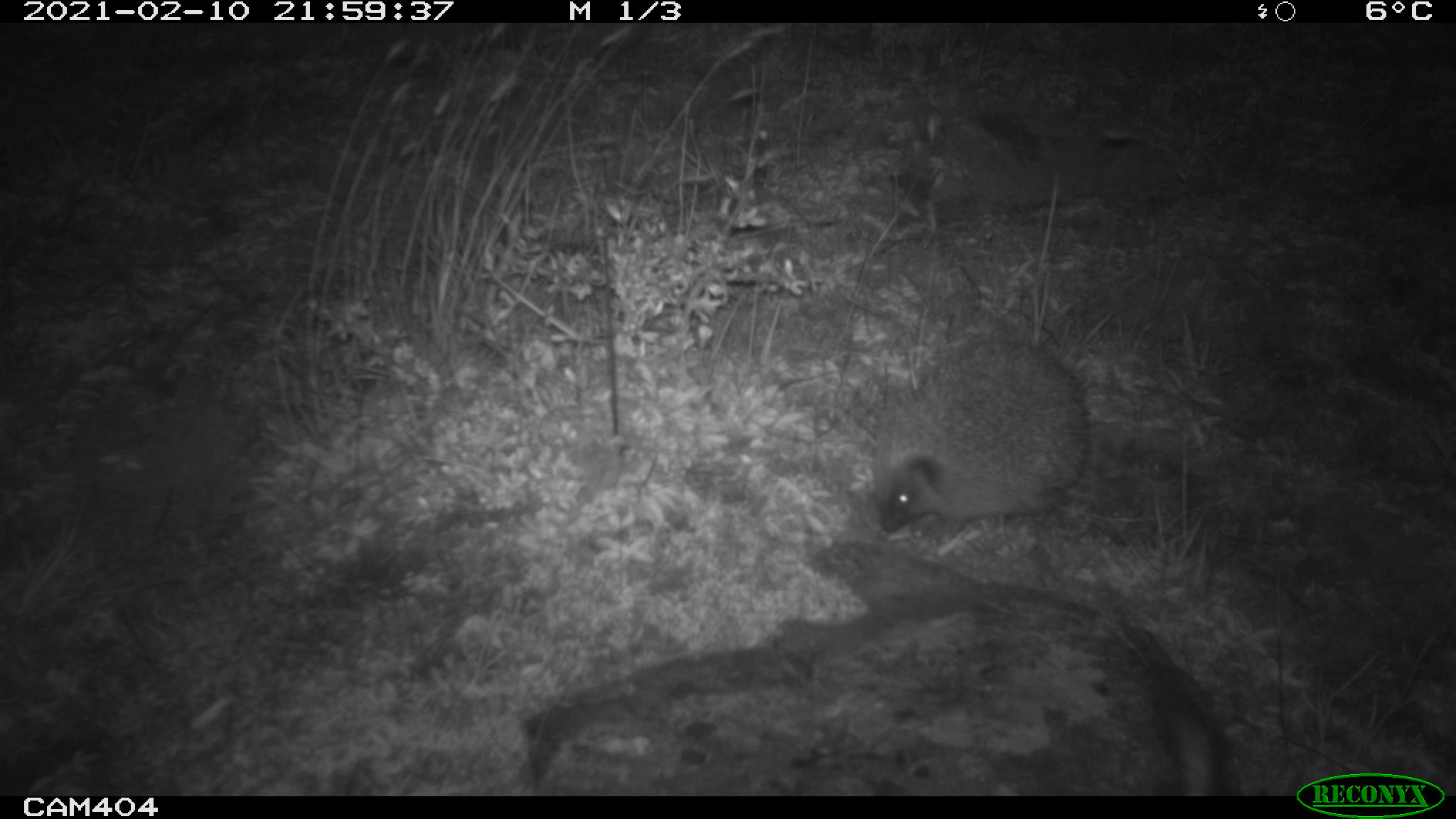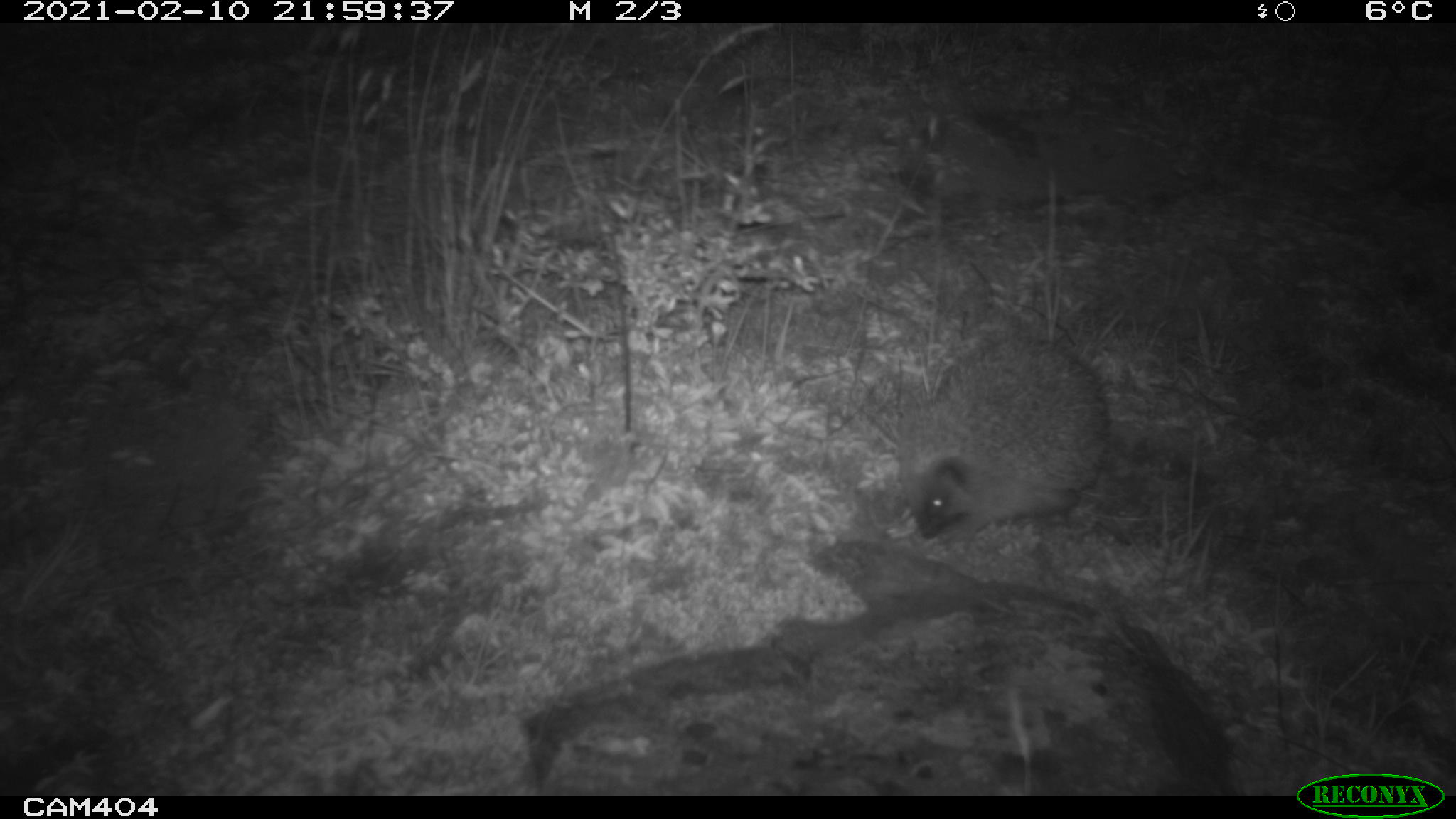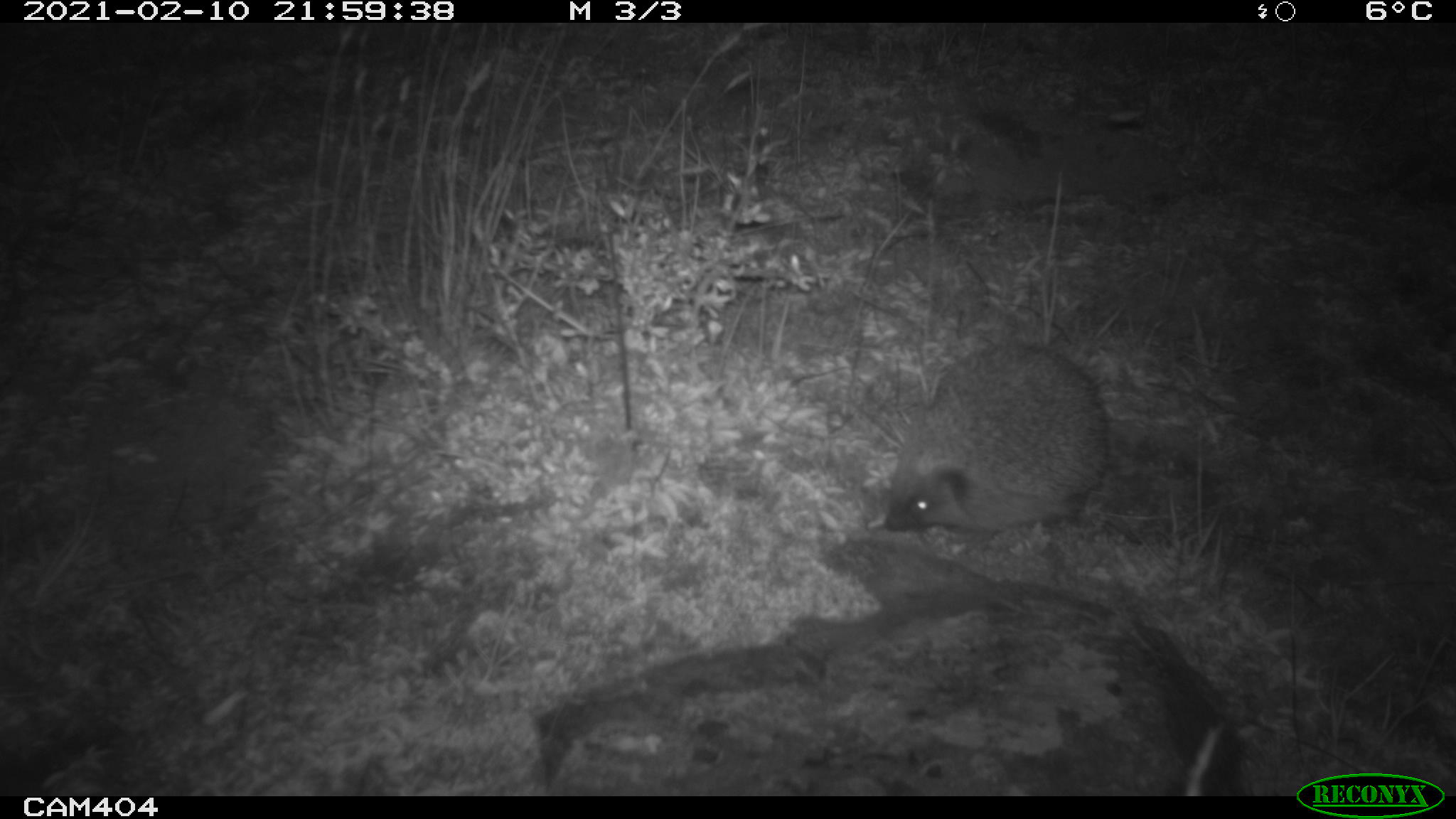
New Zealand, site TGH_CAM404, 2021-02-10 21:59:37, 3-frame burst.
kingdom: Animalia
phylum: Chordata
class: Mammalia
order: Eulipotyphla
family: Erinaceidae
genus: Erinaceus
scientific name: Erinaceus europaeus europaeus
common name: european hedgehog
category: hedgehog